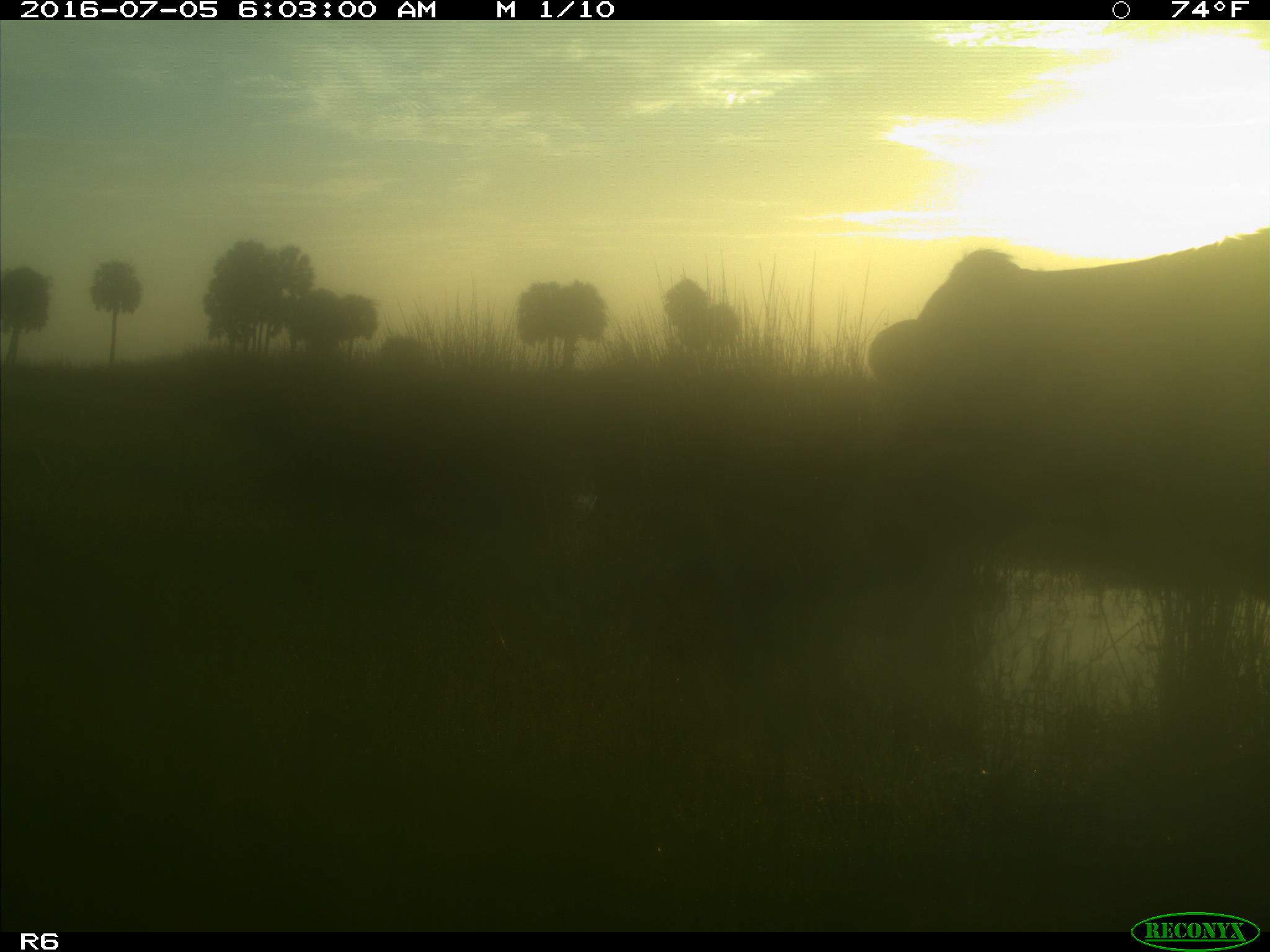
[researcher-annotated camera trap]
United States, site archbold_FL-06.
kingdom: Animalia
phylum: Chordata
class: Mammalia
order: Artiodactyla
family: Bovidae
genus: Bos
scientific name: Bos taurus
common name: domestic cow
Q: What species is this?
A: Bos taurus (domestic cow).